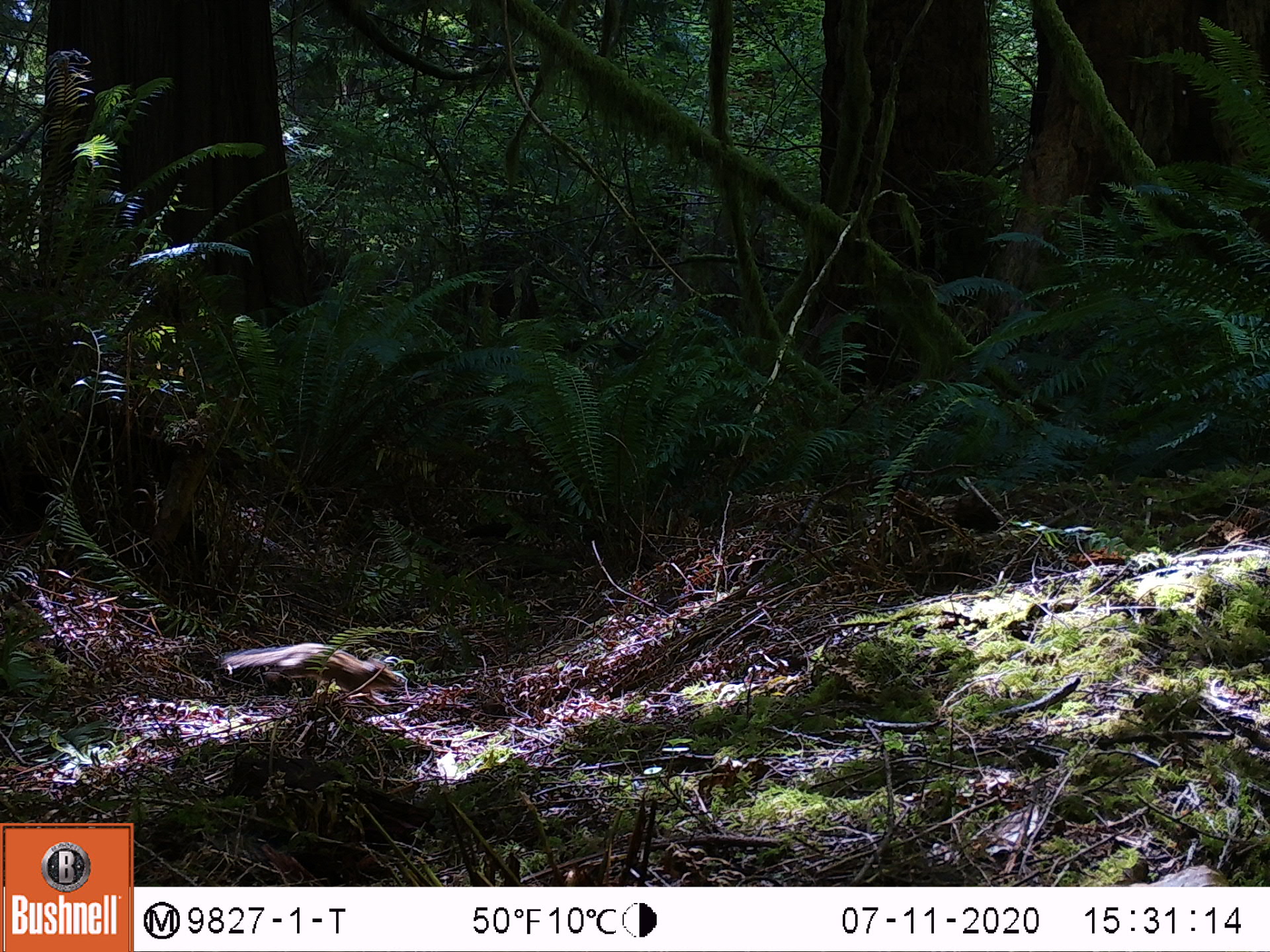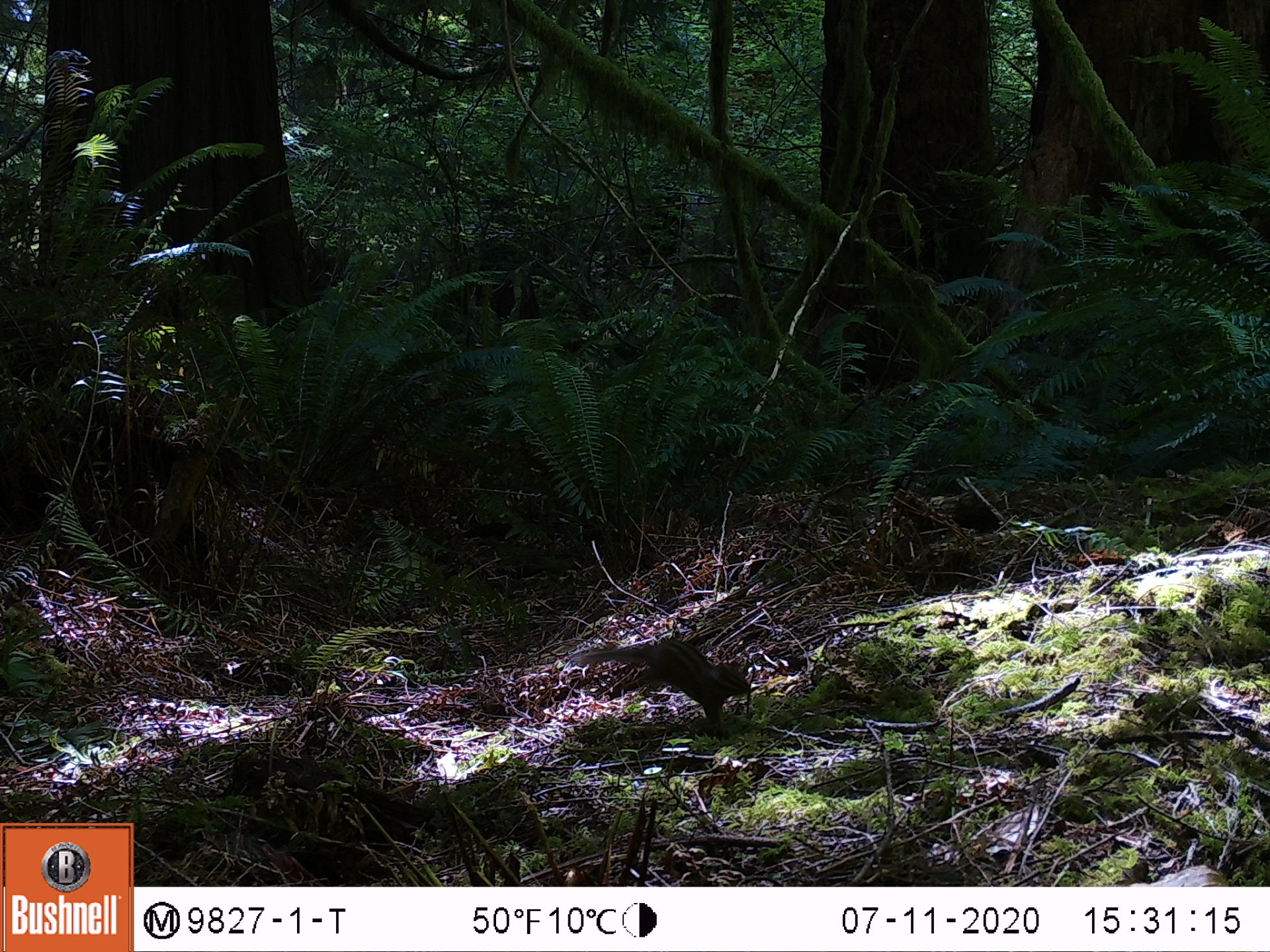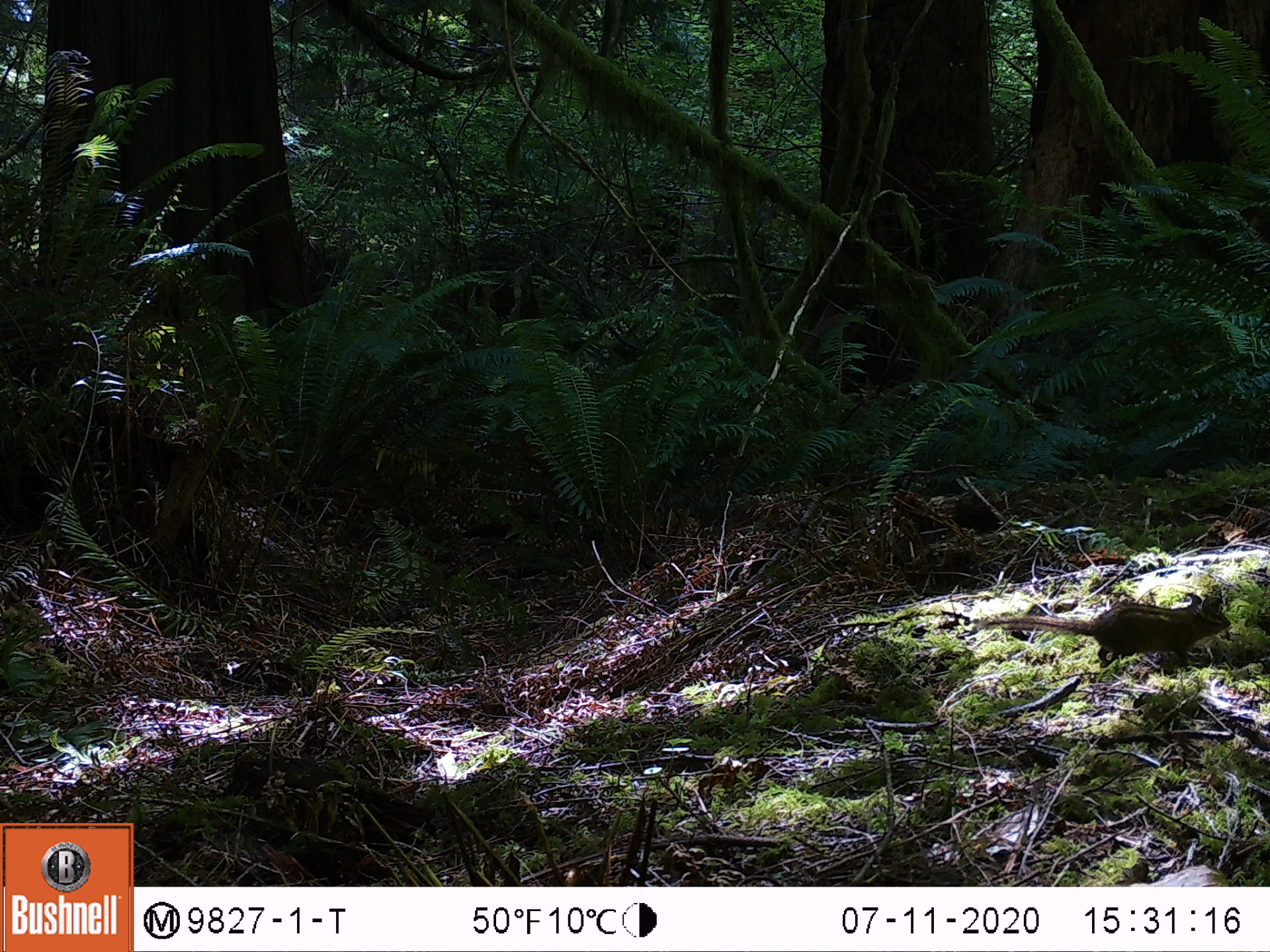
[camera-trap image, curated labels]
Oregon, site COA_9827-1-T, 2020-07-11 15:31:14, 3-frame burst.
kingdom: Animalia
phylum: Chordata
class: Mammalia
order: Rodentia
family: Sciuridae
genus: Neotamias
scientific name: Neotamias townsendii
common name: townsend's chipmunk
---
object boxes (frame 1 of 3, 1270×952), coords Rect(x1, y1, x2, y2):
townsend's chipmunk: Rect(217, 634, 407, 704)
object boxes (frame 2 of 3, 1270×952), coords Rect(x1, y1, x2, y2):
townsend's chipmunk: Rect(570, 629, 756, 734)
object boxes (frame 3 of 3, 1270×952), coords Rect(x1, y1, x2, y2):
townsend's chipmunk: Rect(973, 587, 1236, 671)